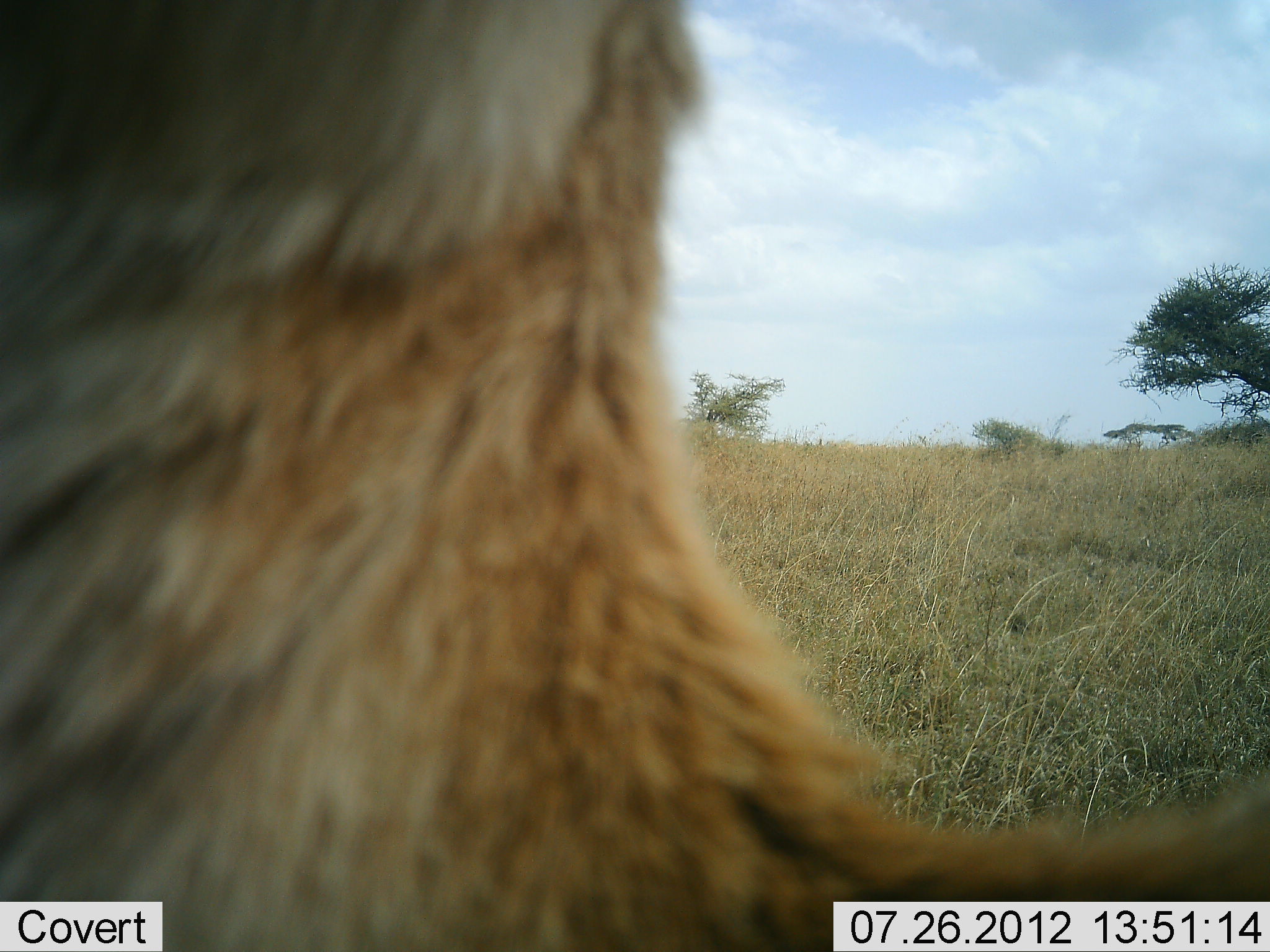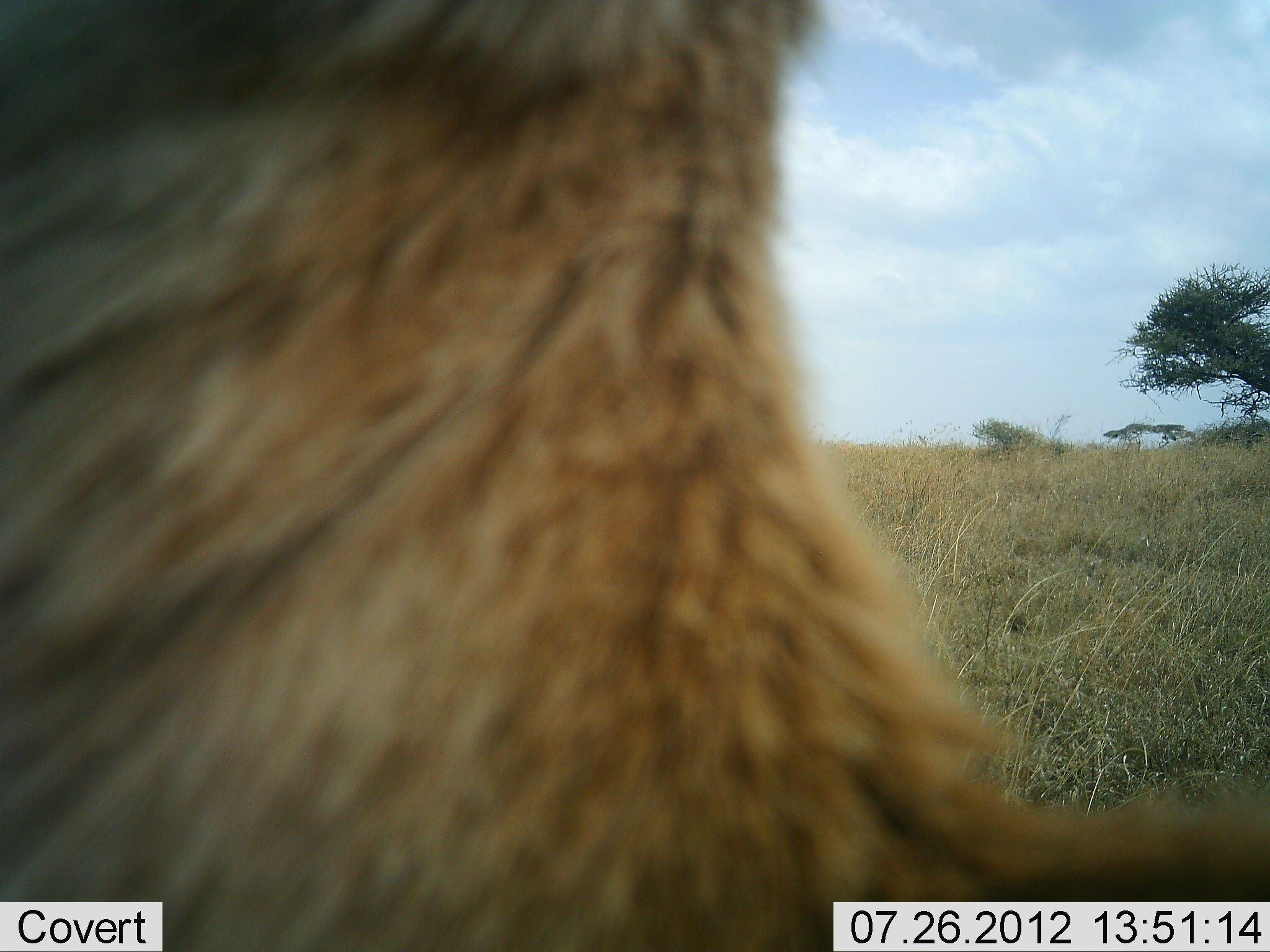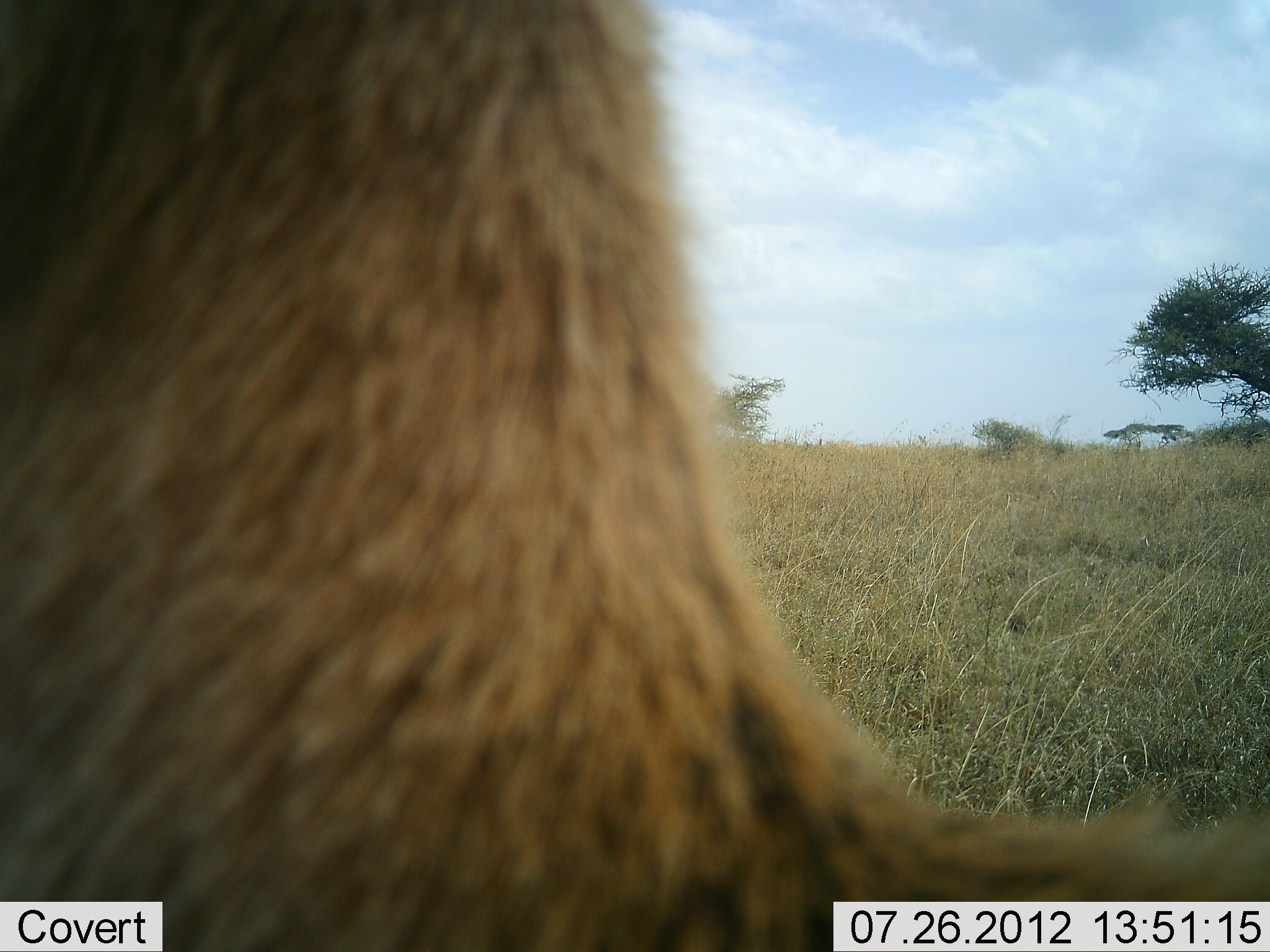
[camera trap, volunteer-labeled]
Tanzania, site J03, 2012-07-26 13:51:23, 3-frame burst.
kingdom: Animalia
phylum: Chordata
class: Mammalia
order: Artiodactyla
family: Bovidae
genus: Eudorcas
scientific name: Eudorcas thomsonii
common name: thomson's gazelle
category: gazellethomsons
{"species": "gazellethomsons (thomson's gazelle) (Eudorcas thomsonii)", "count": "1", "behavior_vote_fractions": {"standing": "100%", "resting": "0%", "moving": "0%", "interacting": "0%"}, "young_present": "0%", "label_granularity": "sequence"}